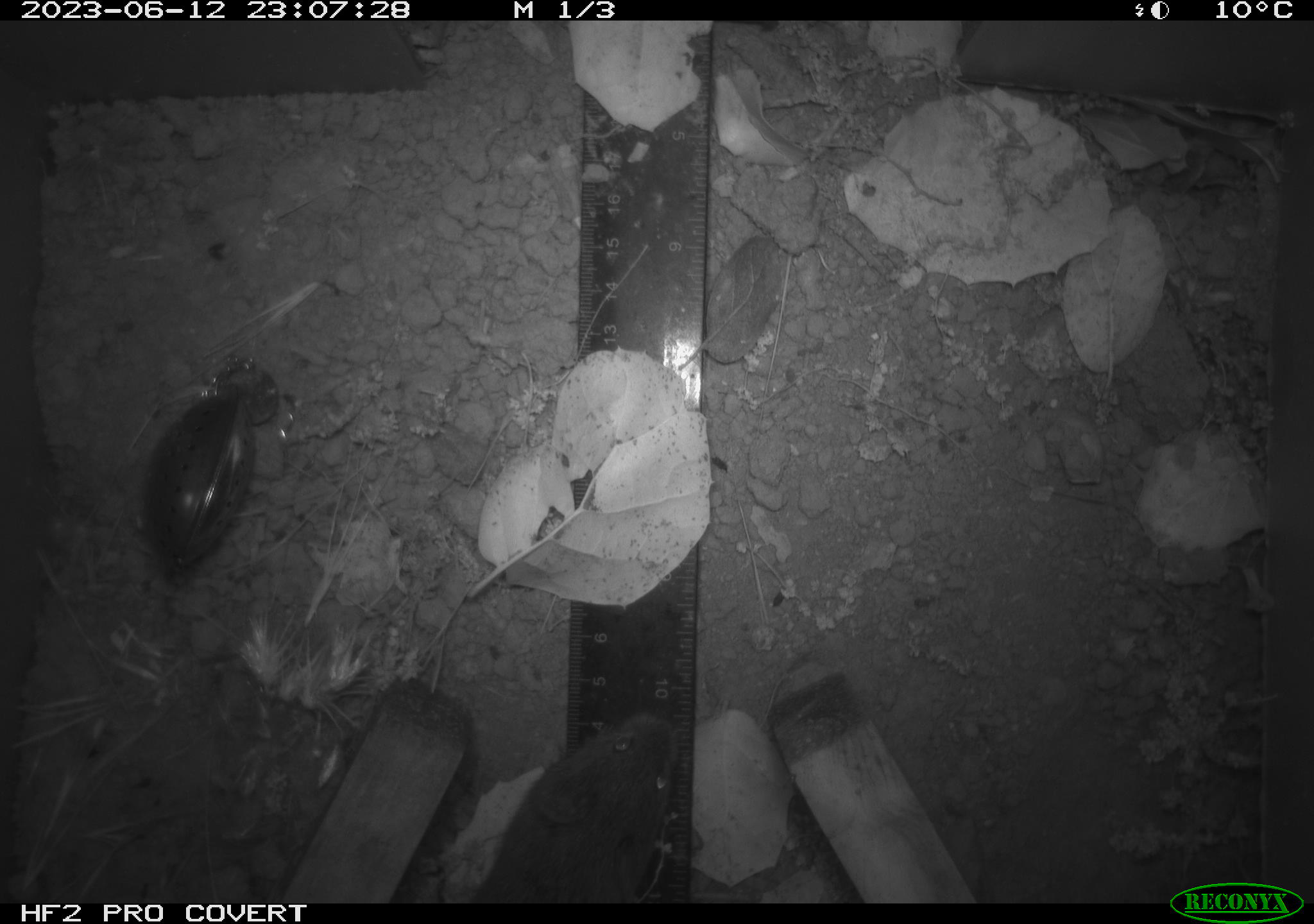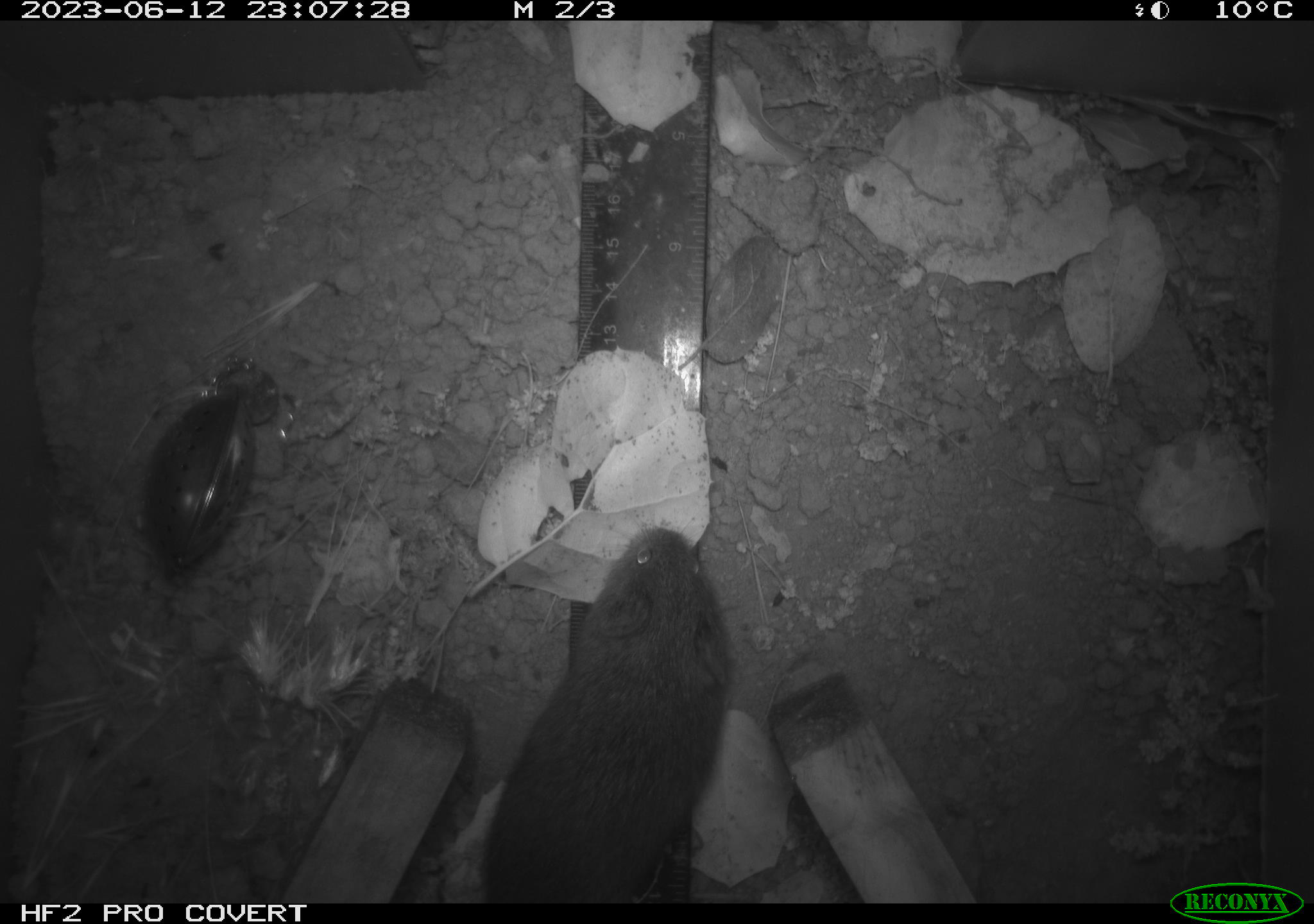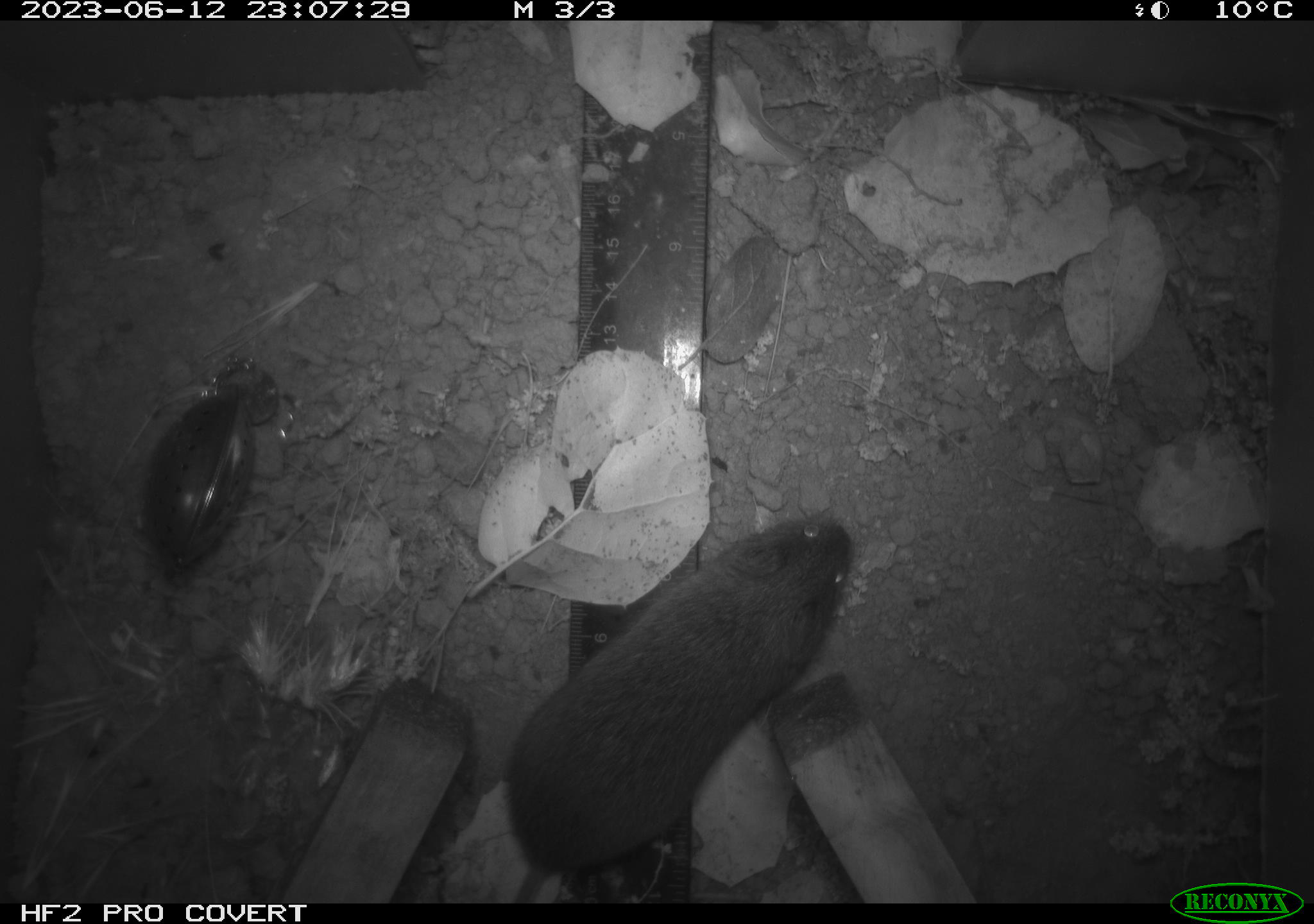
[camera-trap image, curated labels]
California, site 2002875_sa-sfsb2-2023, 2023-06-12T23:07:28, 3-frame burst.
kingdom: Animalia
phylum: Chordata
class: Mammalia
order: Rodentia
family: Cricetidae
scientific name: Arvicolinae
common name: voles, lemmings, and muskrats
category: arvicolinae subfamily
Arvicolinae subfamily (voles, lemmings, and muskrats) (Arvicolinae).